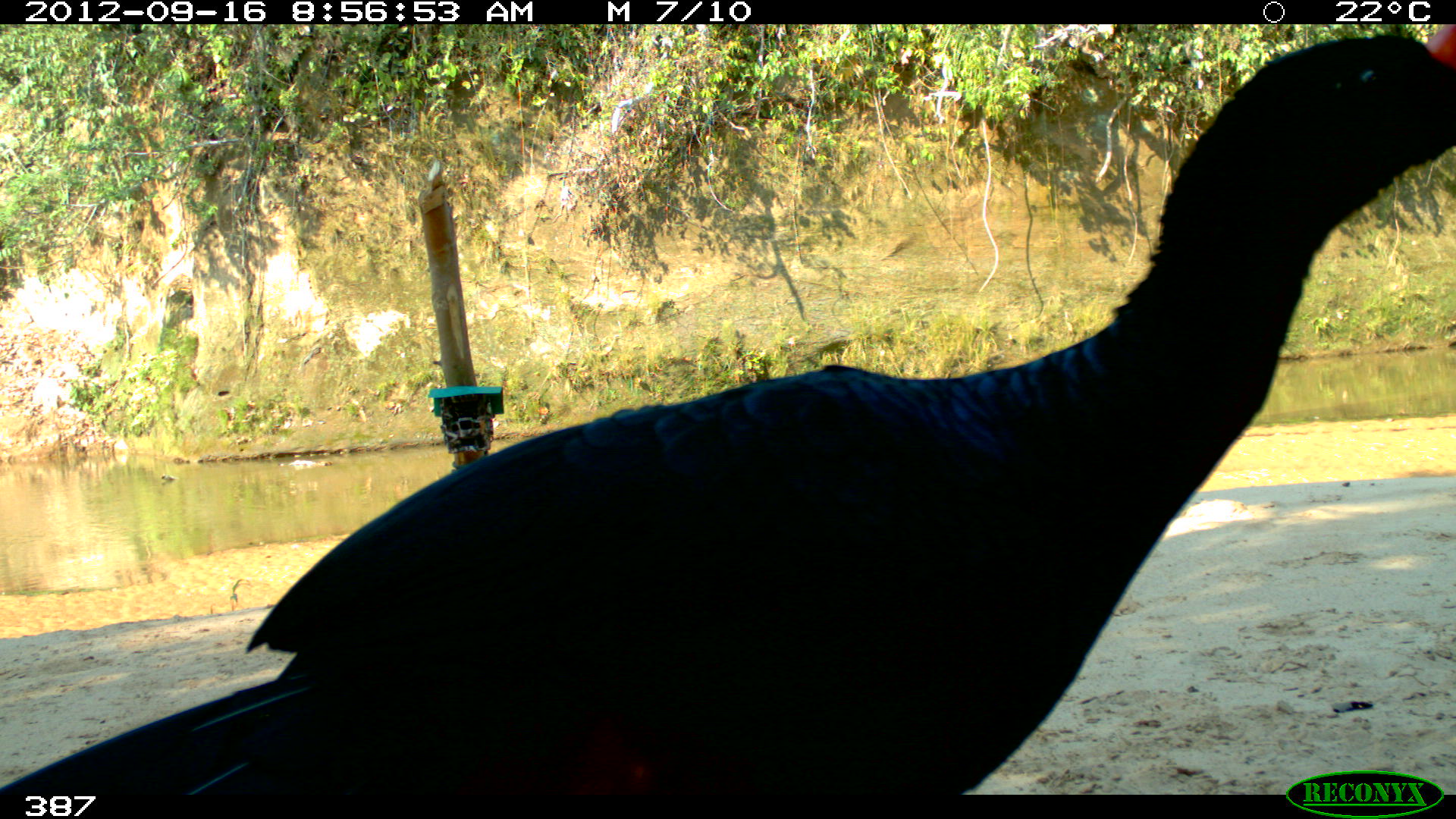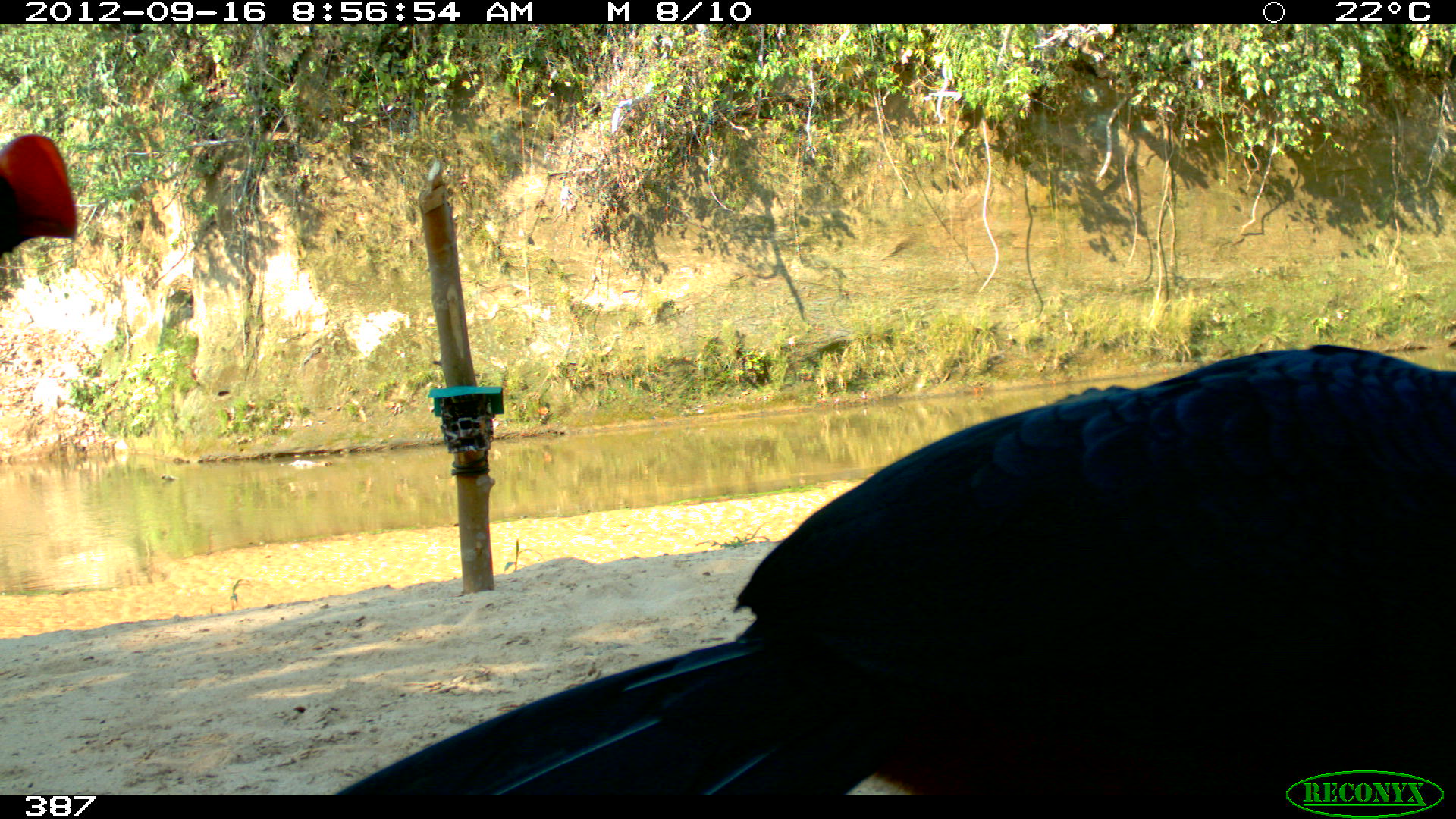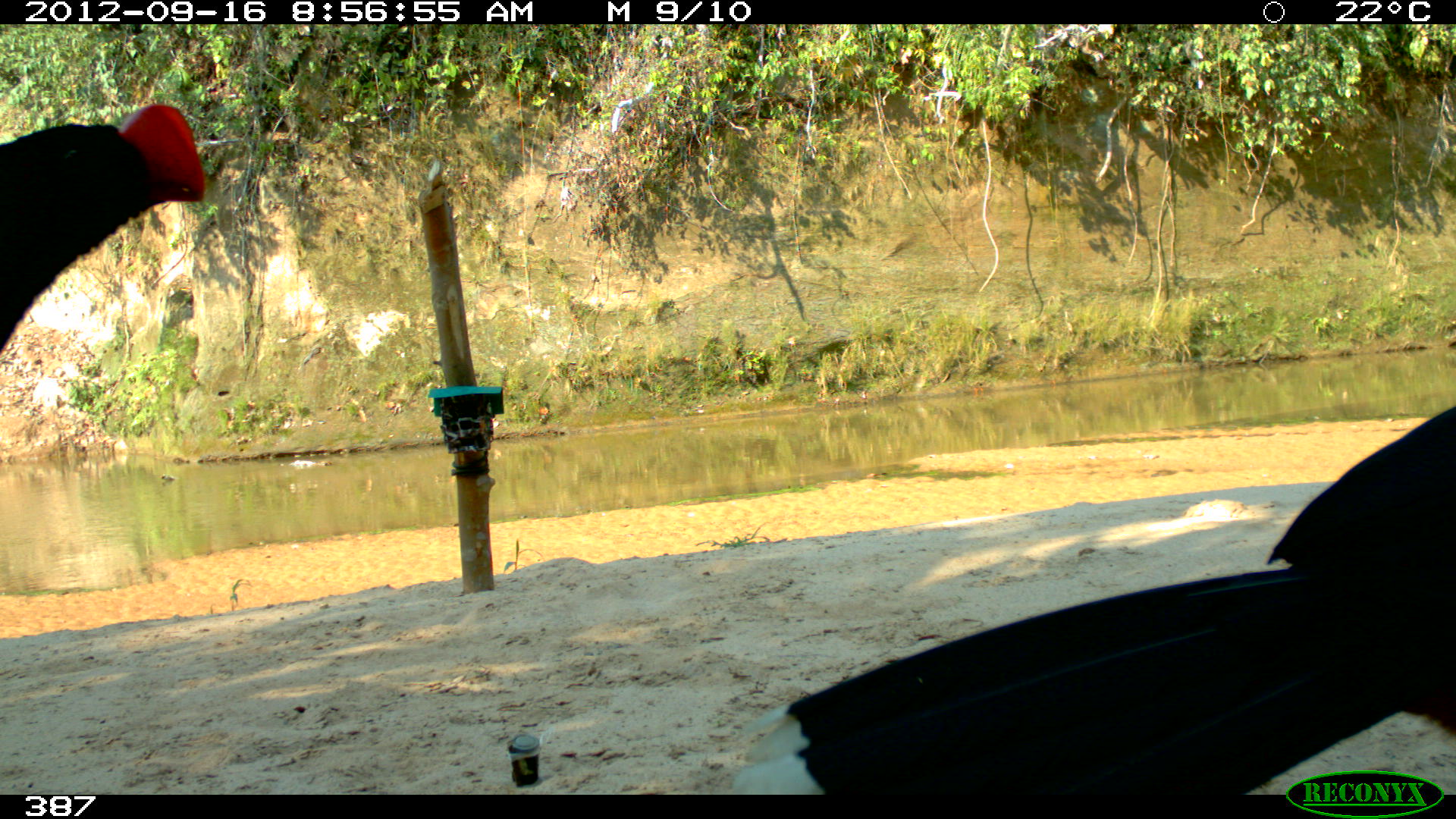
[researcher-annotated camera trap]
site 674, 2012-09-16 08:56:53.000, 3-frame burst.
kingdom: Animalia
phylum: Chordata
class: Aves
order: Galliformes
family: Cracidae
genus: Mitu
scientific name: Mitu tuberosum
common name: razor-billed curassow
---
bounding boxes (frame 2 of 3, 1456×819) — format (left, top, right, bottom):
mitu tuberosum: (335, 341, 1454, 794); (0, 131, 78, 260); (540, 340, 543, 343)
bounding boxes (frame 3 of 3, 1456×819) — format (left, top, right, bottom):
mitu tuberosum: (721, 402, 1456, 793); (0, 99, 206, 355)